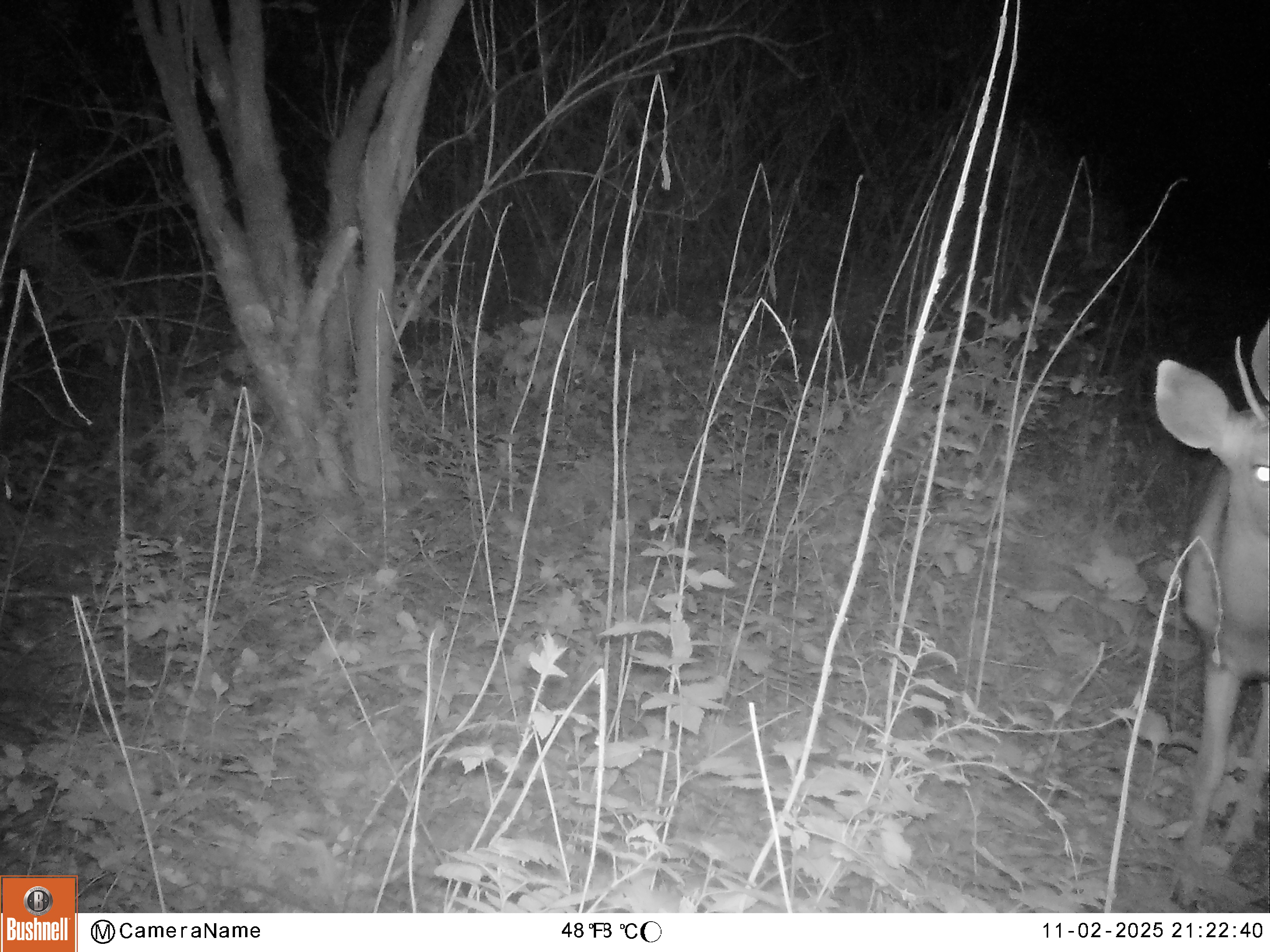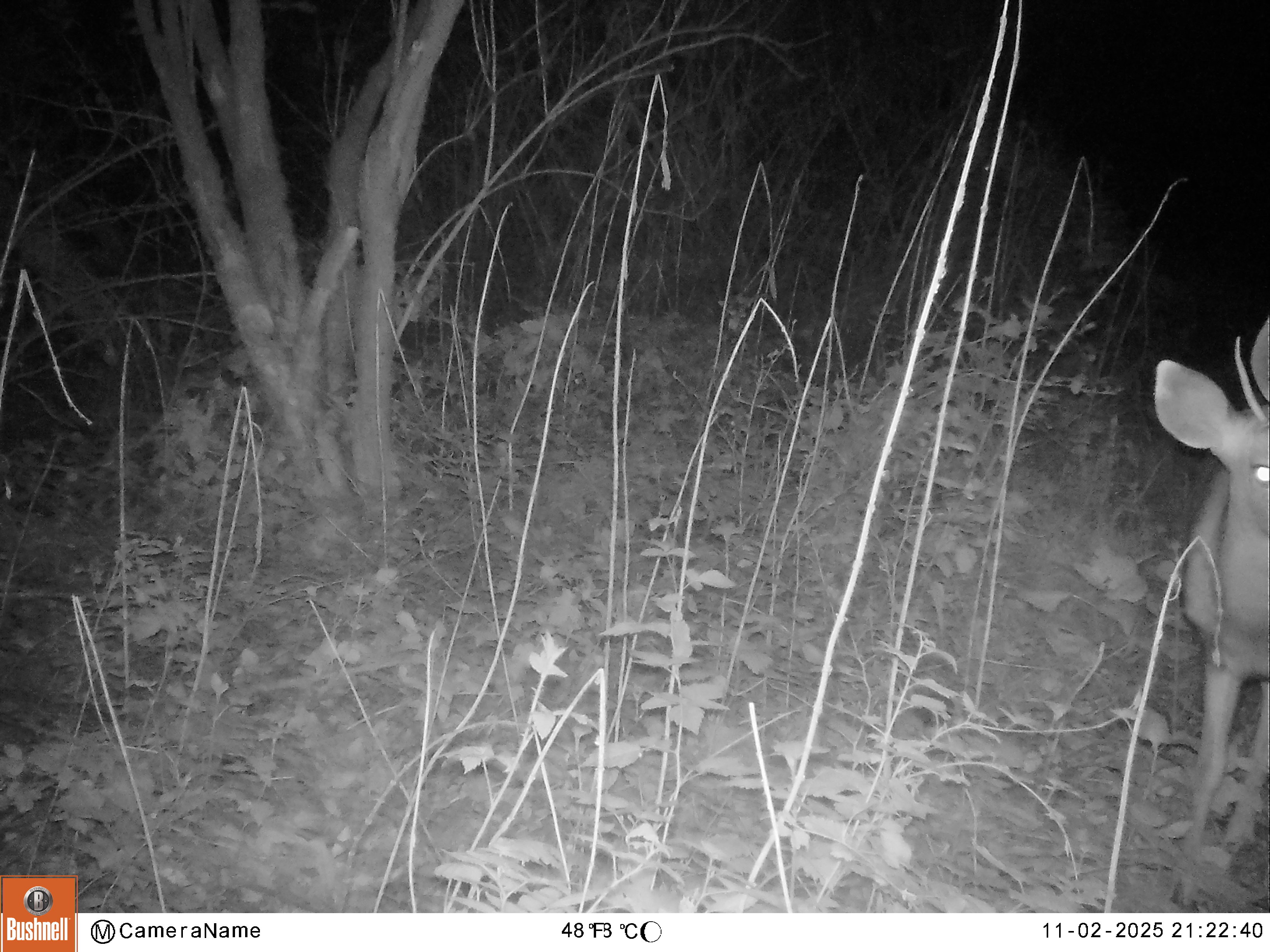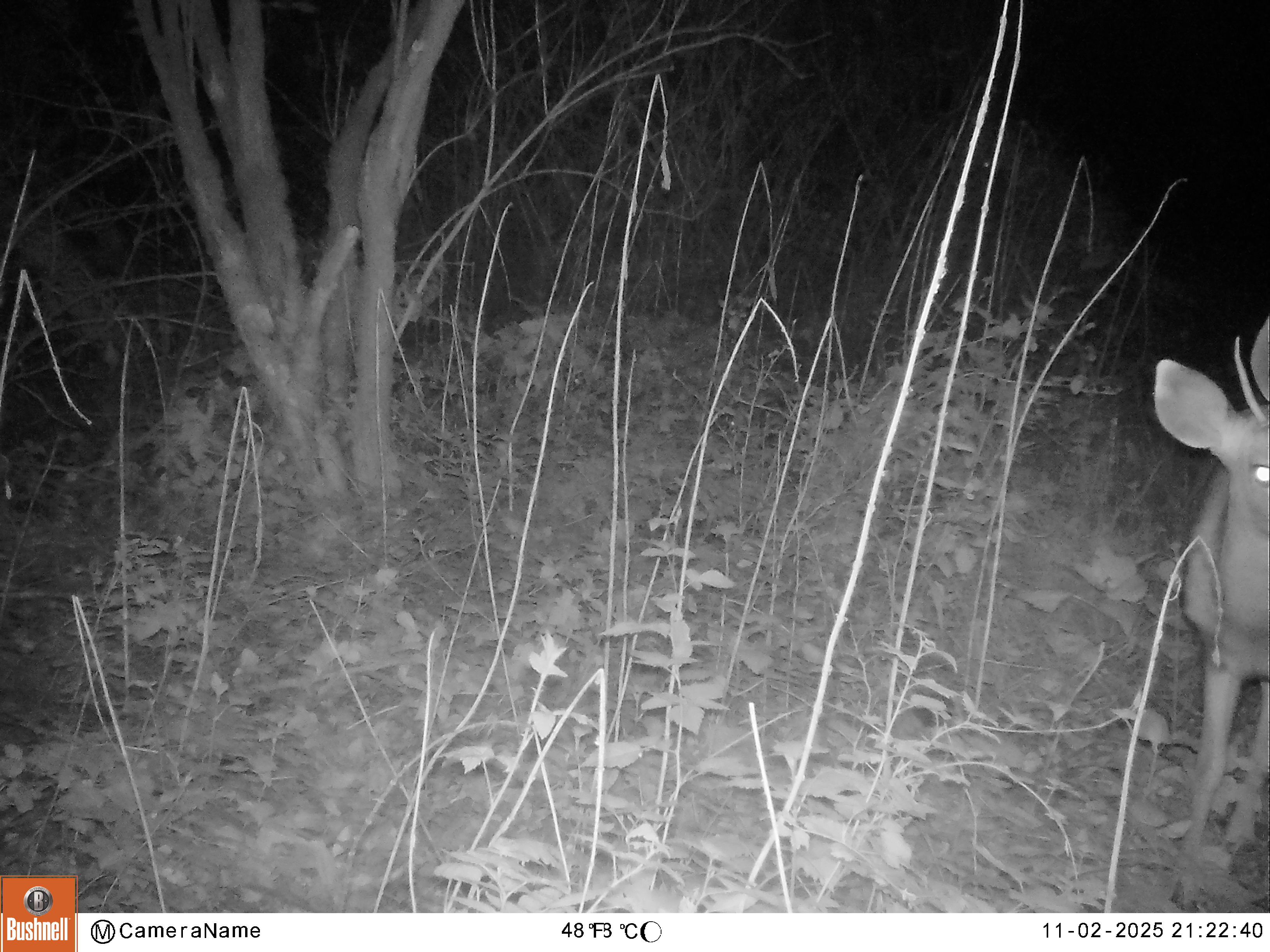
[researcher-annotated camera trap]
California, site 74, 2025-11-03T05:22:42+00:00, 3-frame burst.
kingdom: Animalia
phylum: Chordata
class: Mammalia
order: Artiodactyla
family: Cervidae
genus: Odocoileus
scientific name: Odocoileus hemionus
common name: mule deer